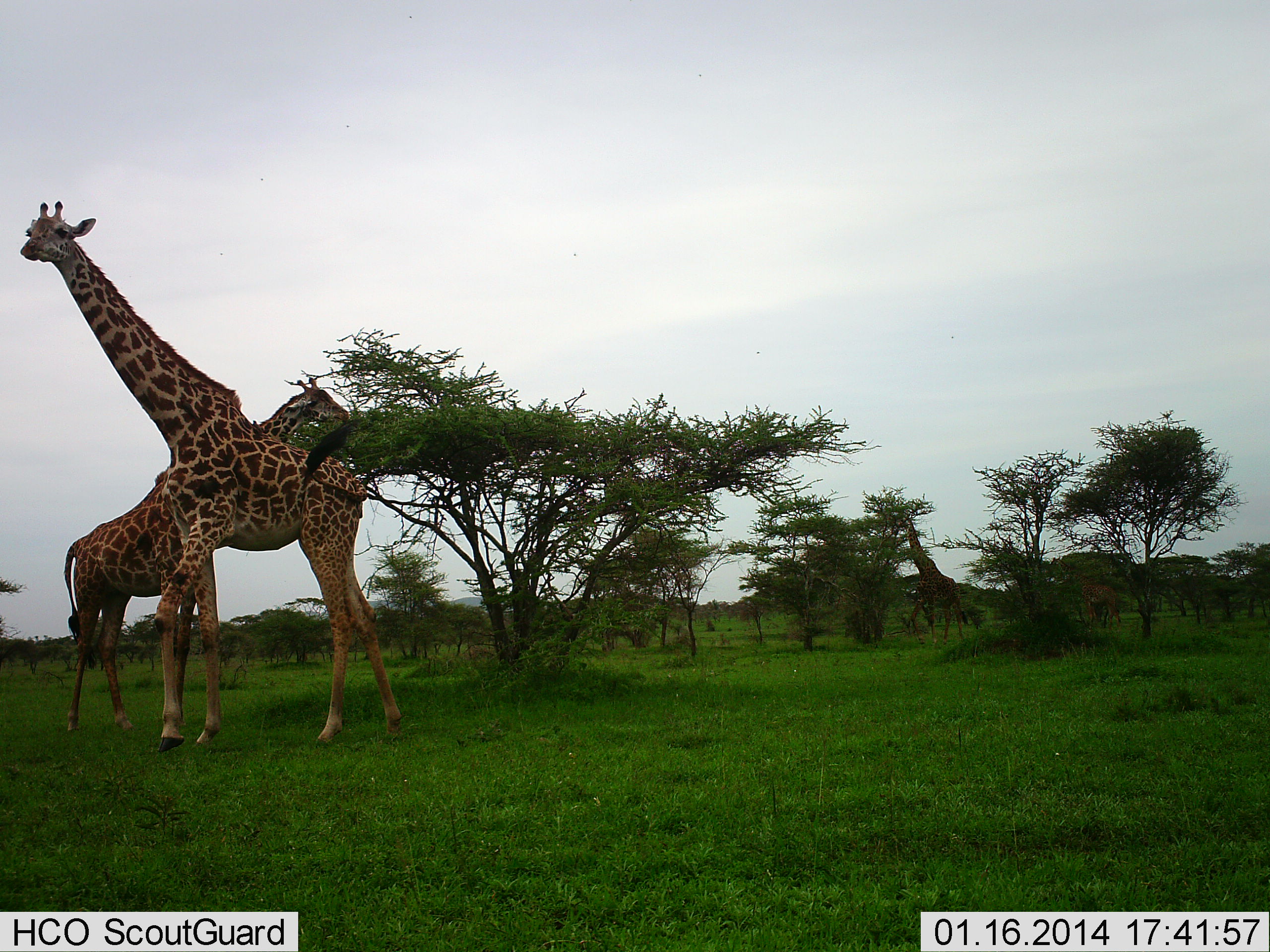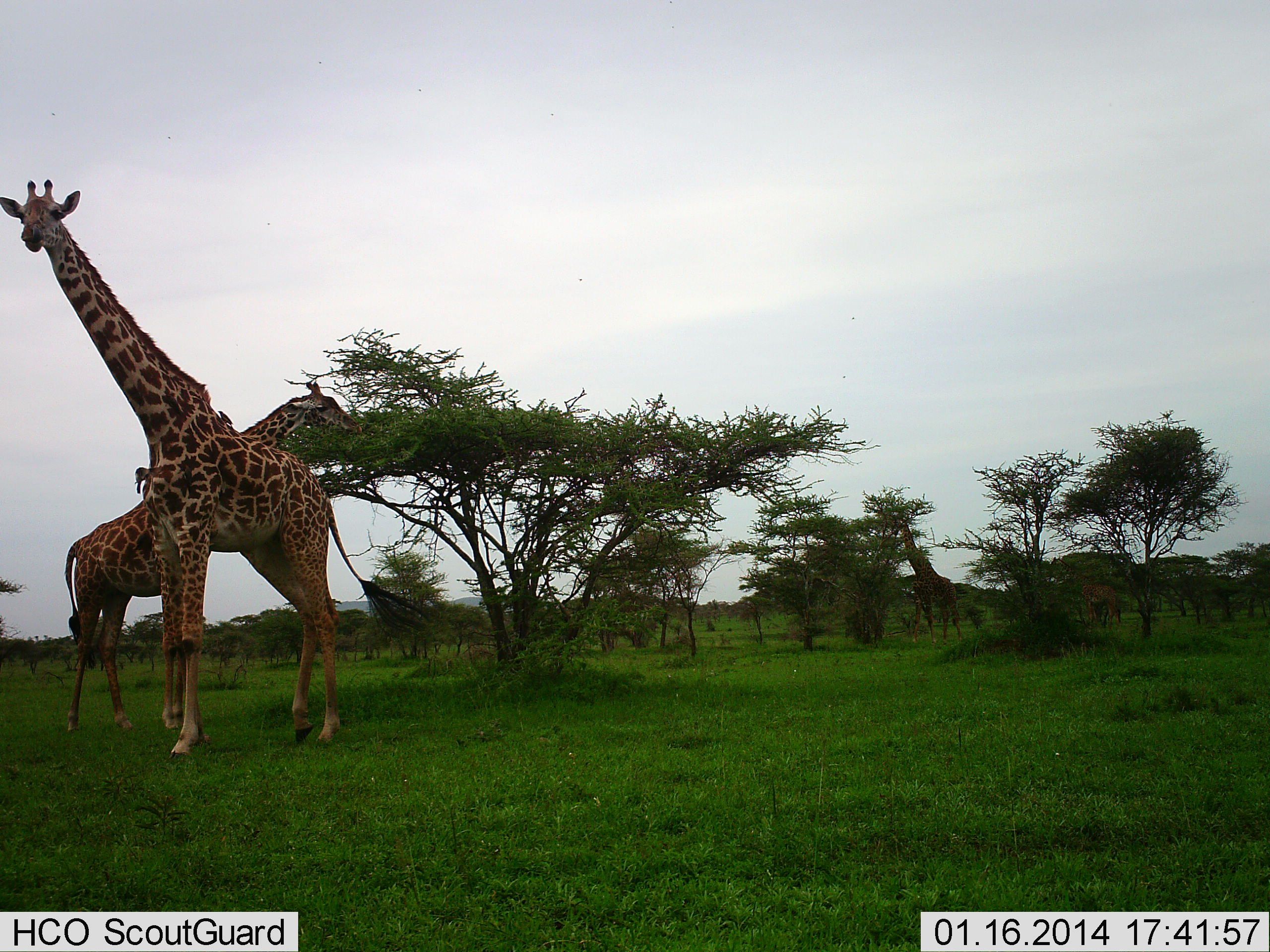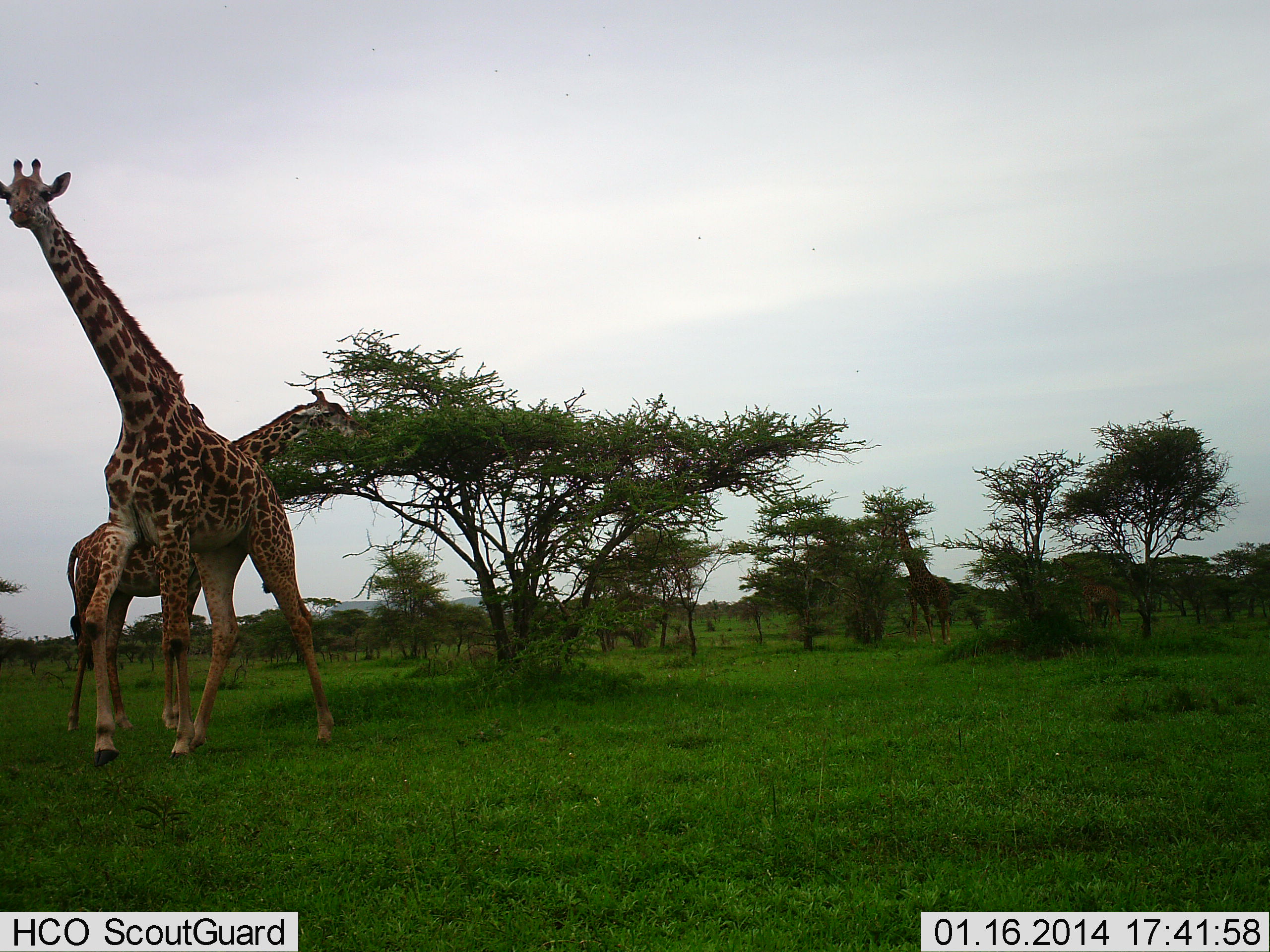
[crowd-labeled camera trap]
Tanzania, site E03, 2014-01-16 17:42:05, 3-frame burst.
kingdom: Animalia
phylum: Chordata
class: Mammalia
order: Artiodactyla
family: Giraffidae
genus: Giraffa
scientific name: Giraffa camelopardalis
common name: giraffe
Giraffe (Giraffa camelopardalis), count 4. Behavior (volunteer vote fractions): standing 80%, resting 0%, moving 0%, interacting 0%. Young present (vote fraction): 0%. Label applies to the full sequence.